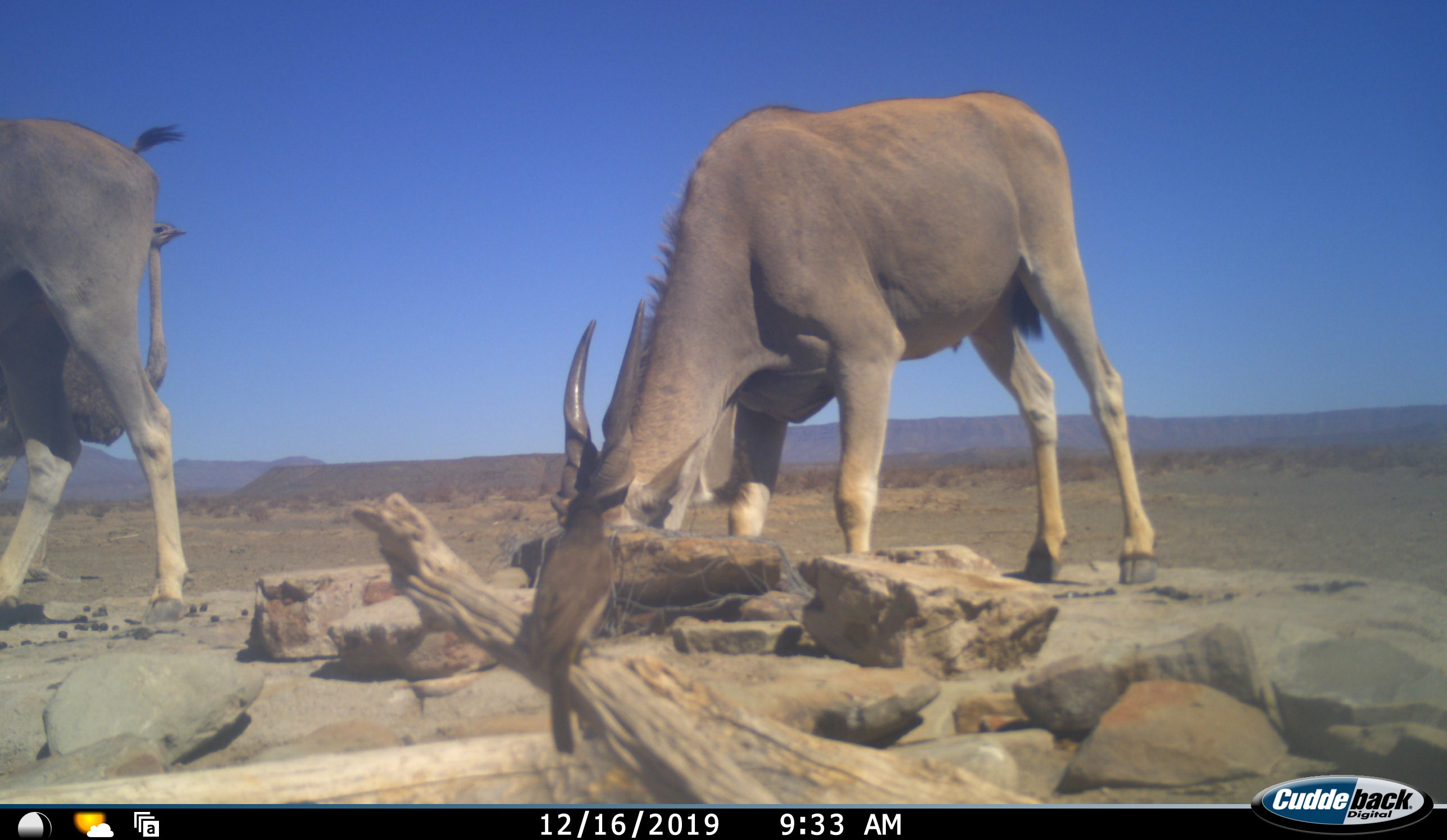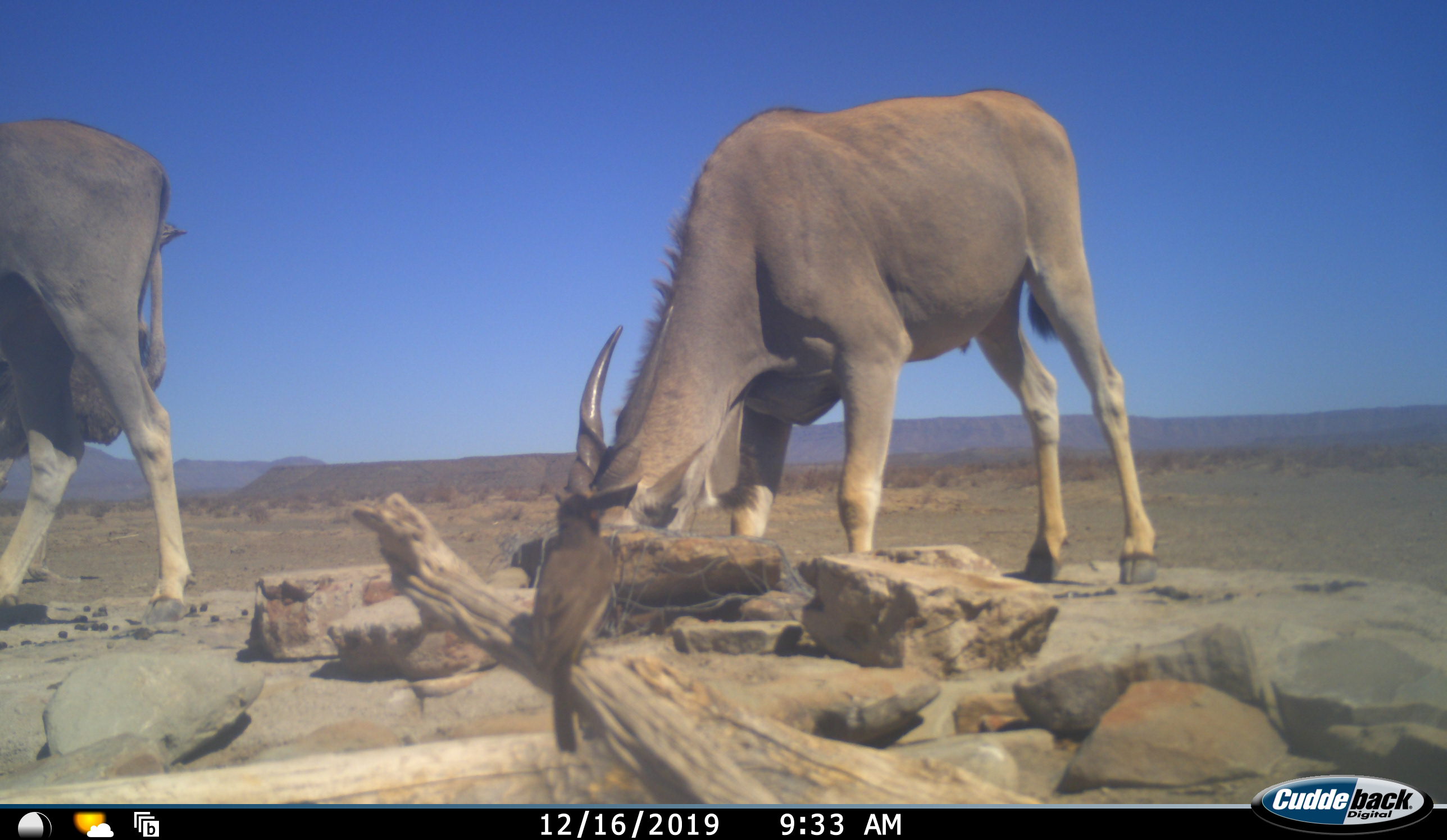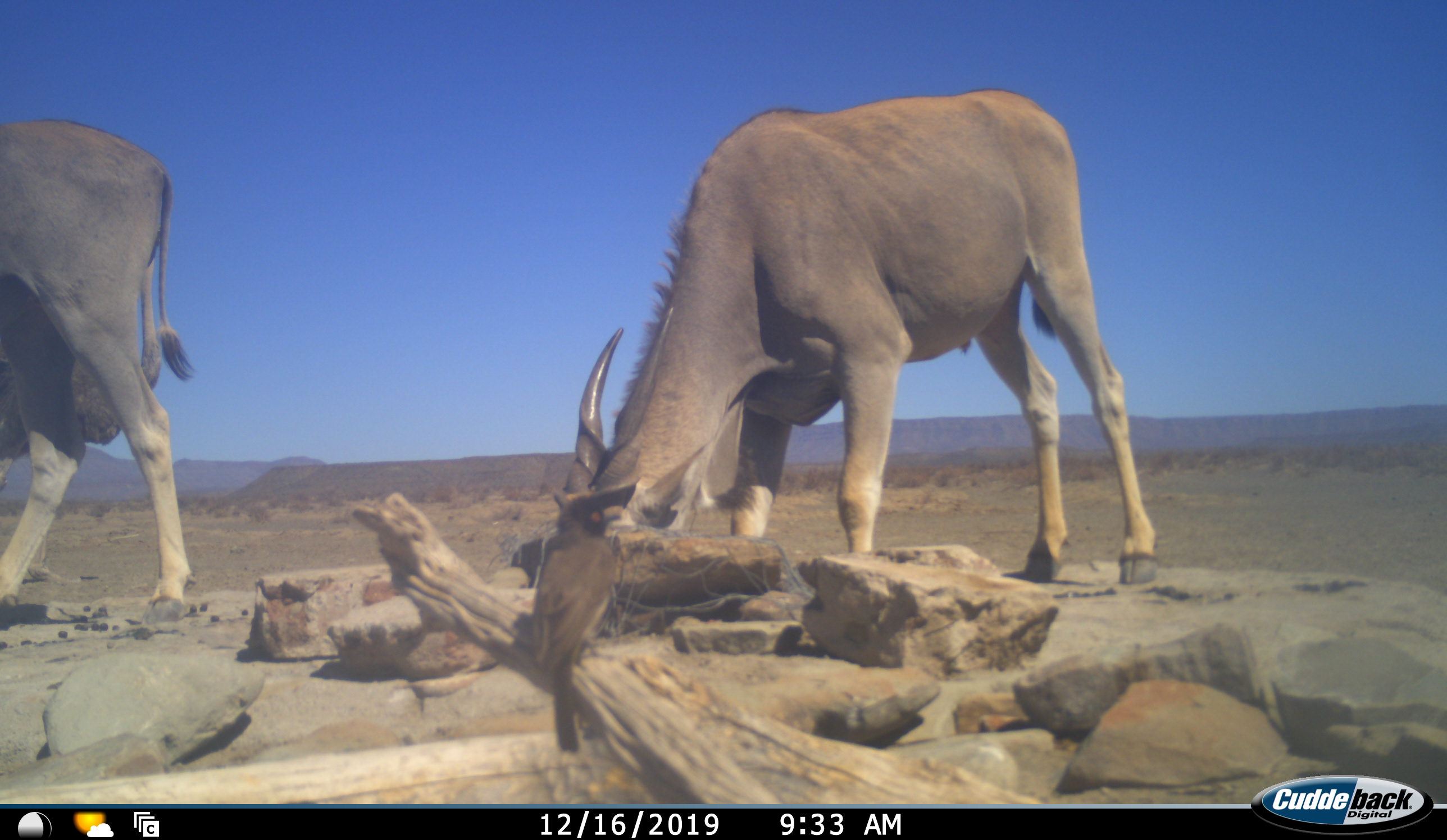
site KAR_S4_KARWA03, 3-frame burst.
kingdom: Animalia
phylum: Chordata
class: Mammalia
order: Artiodactyla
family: Bovidae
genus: Tragelaphus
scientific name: Tragelaphus oryx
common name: eland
Eland (Tragelaphus oryx), count 2. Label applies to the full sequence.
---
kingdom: Animalia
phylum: Chordata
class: Aves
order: Struthioniformes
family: Struthionidae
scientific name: Struthionidae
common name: ostrich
Ostrich (Struthionidae), count 1. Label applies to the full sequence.